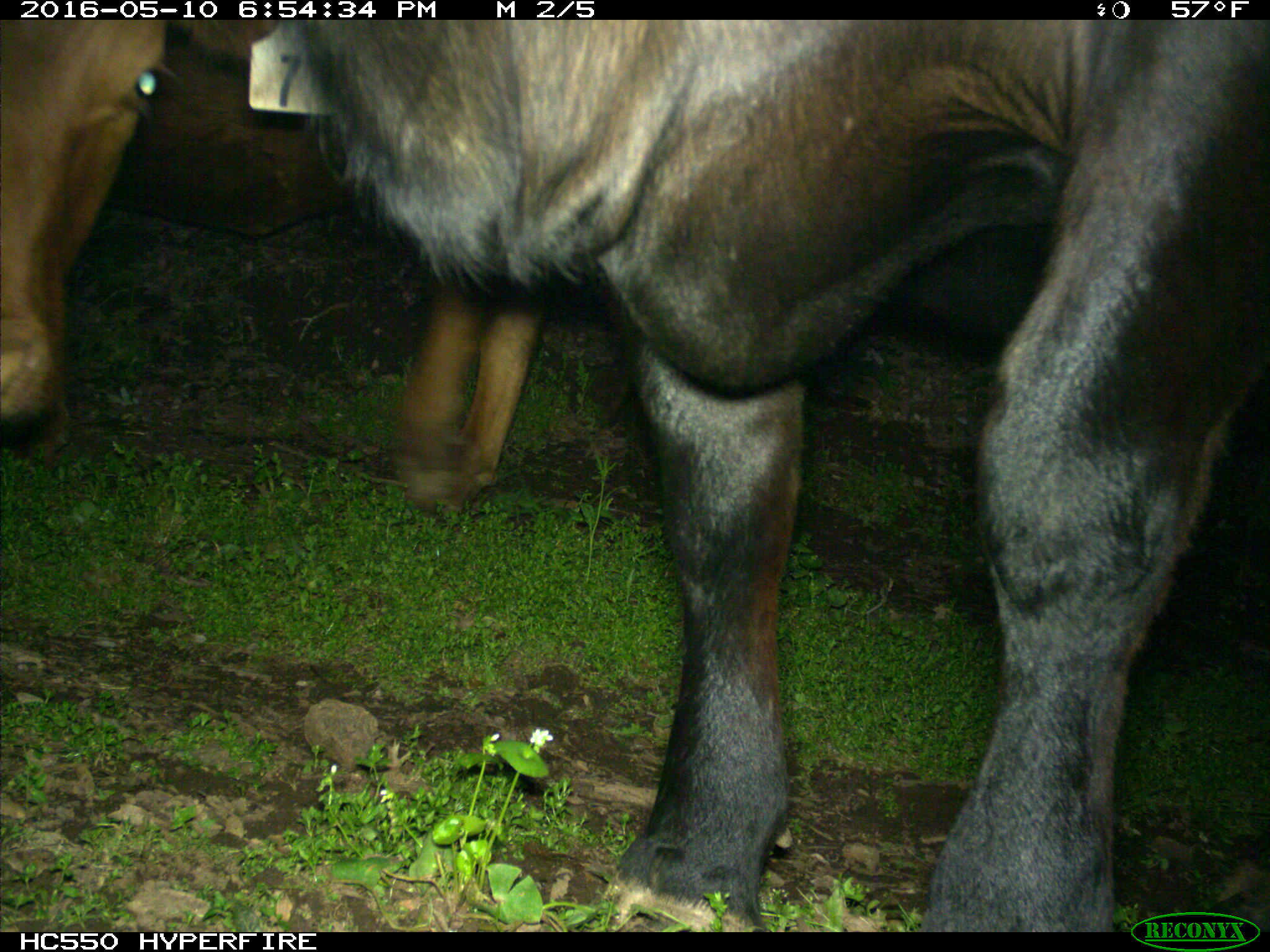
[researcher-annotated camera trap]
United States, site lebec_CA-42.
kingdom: Animalia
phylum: Chordata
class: Mammalia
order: Artiodactyla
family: Bovidae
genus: Bos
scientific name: Bos taurus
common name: domestic cow